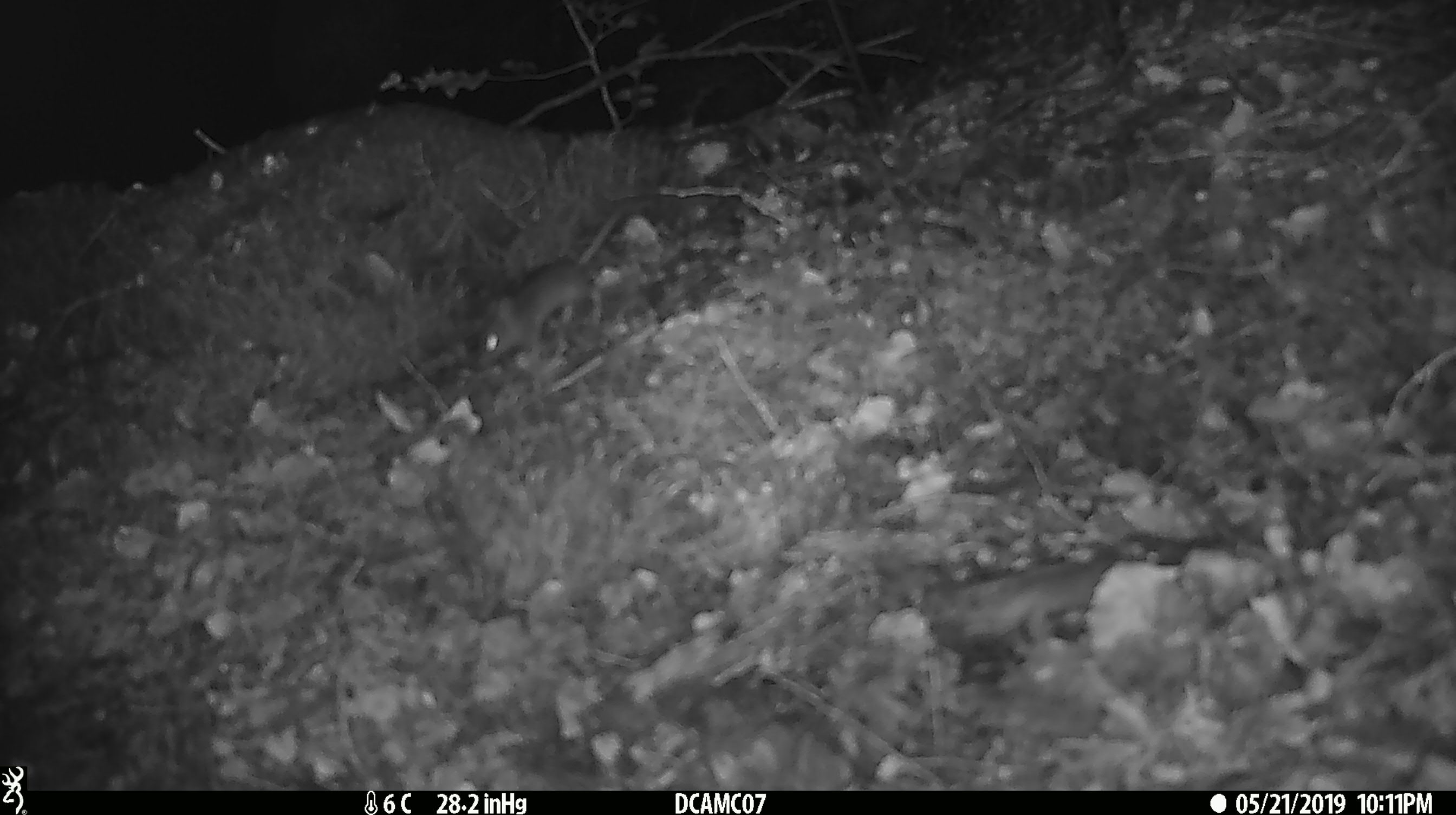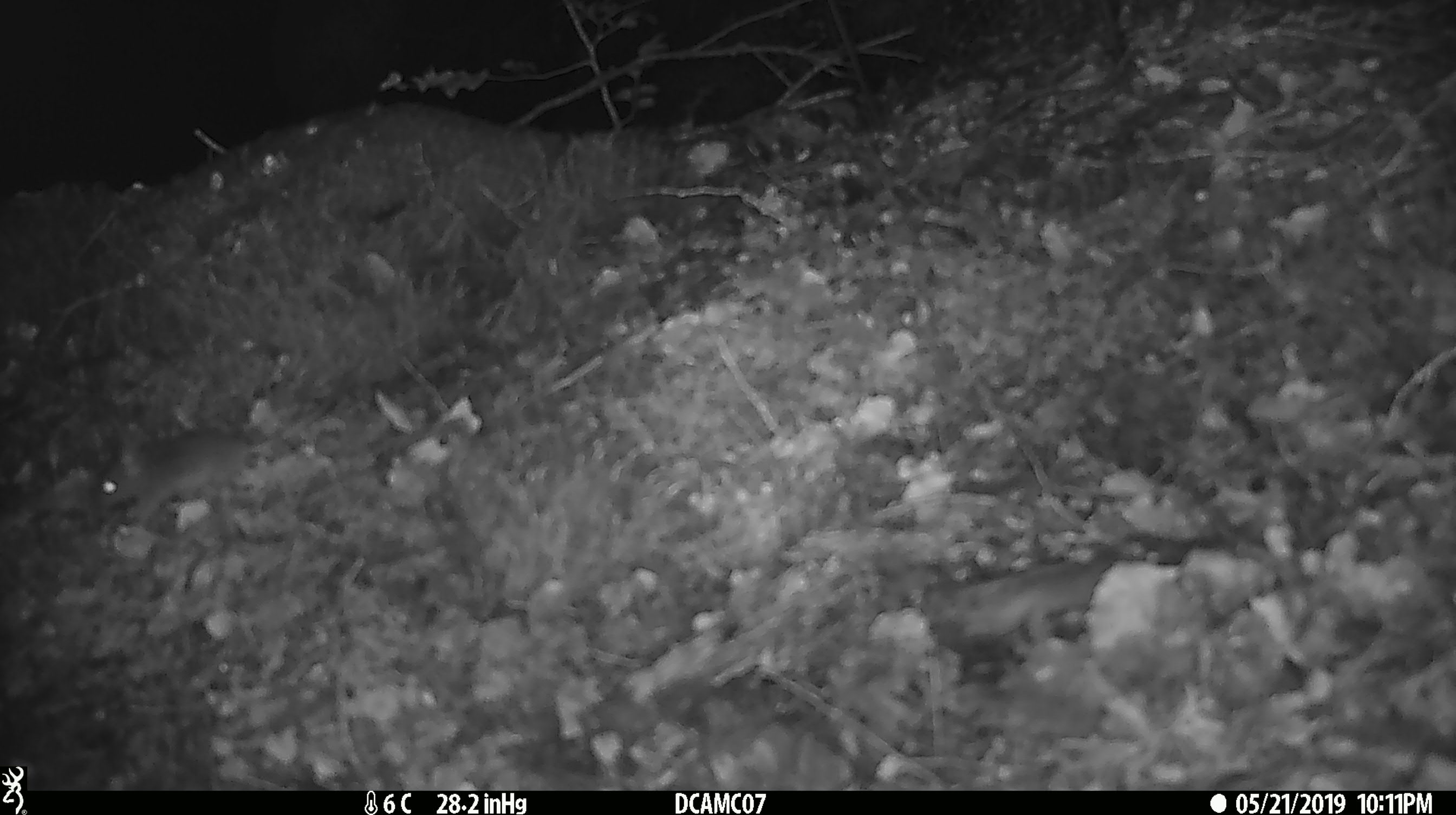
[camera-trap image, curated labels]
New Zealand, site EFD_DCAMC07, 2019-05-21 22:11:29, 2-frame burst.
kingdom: Animalia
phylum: Chordata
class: Mammalia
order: Rodentia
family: Muridae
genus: Mus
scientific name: Mus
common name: mouse